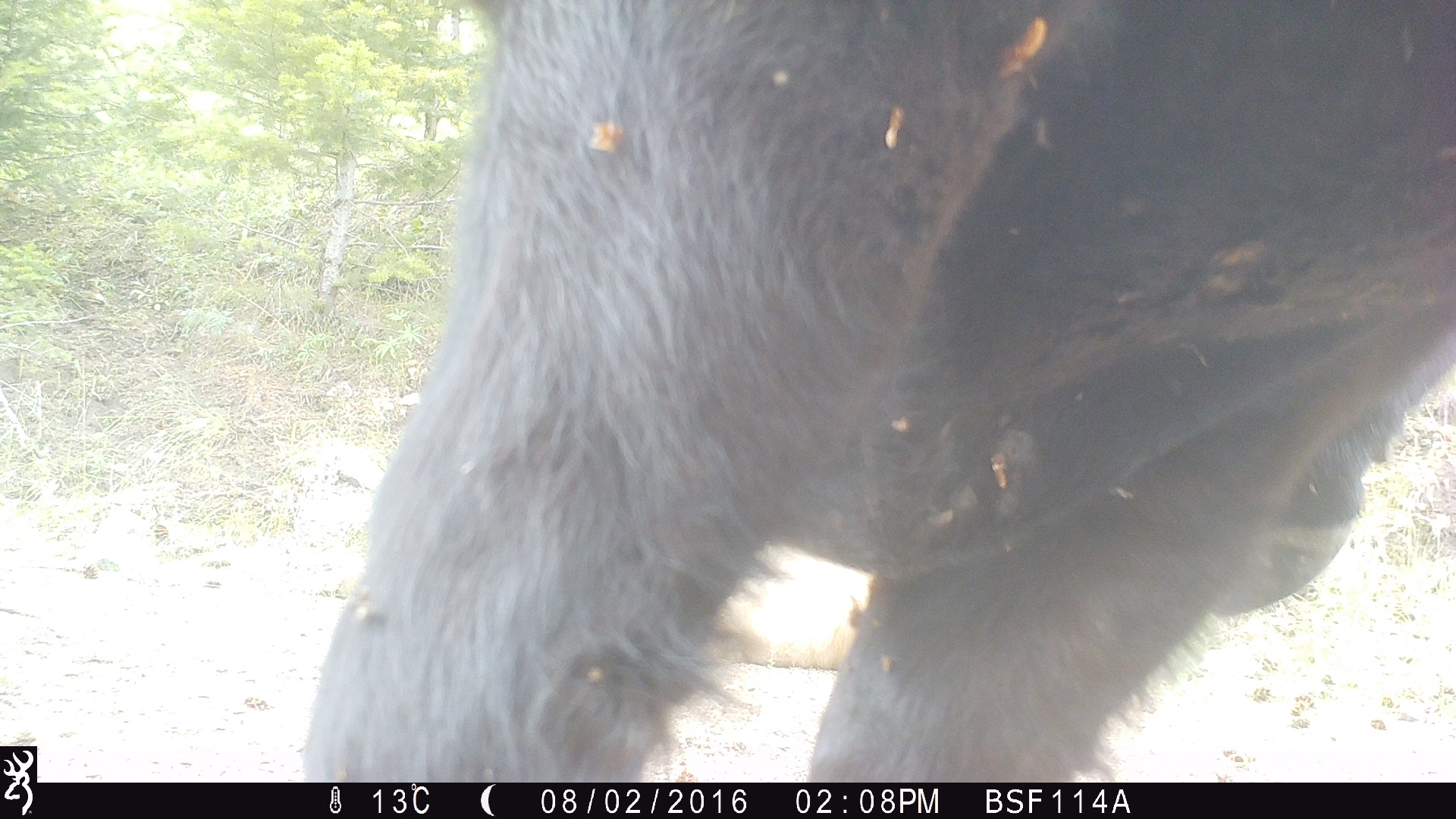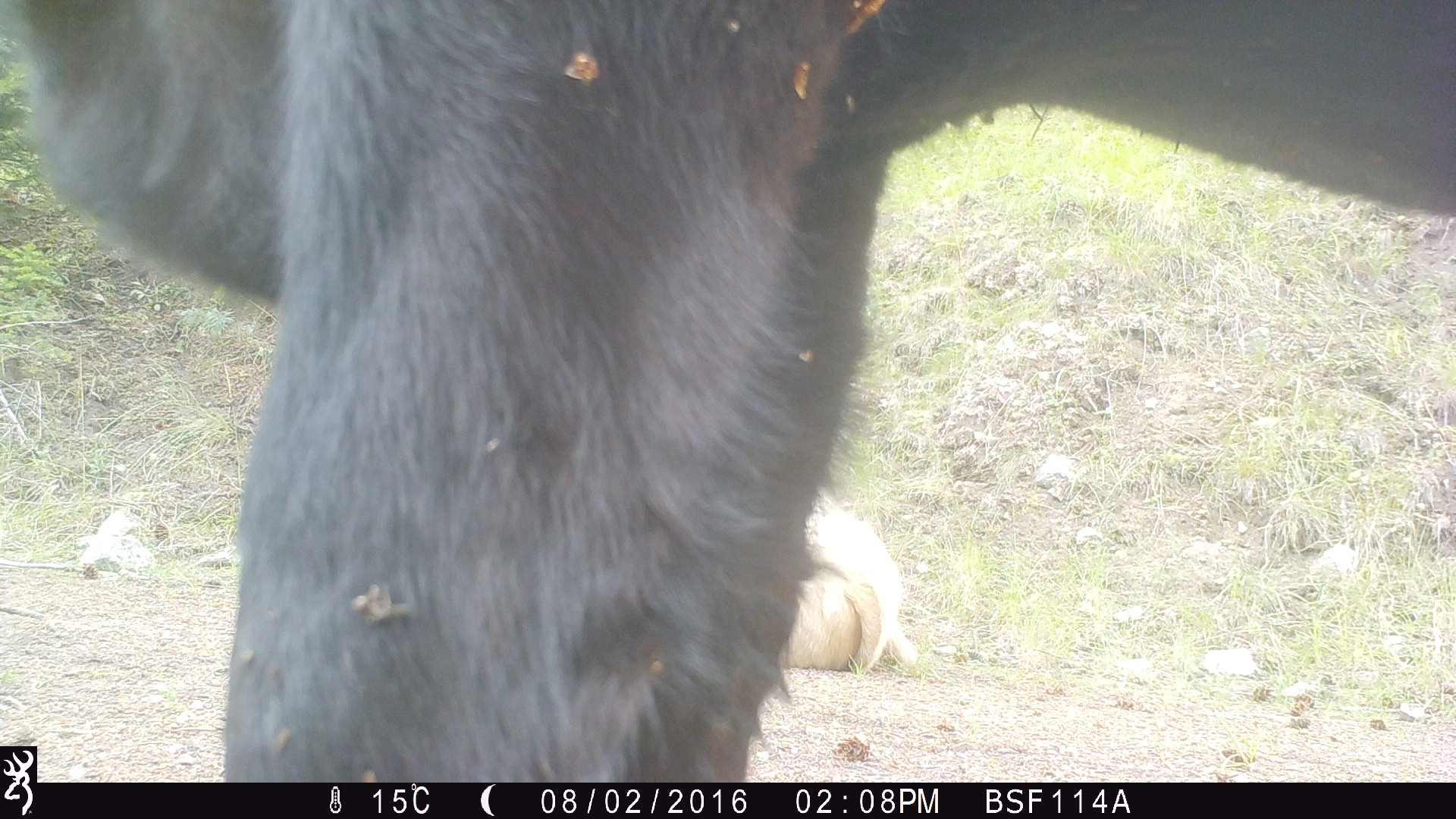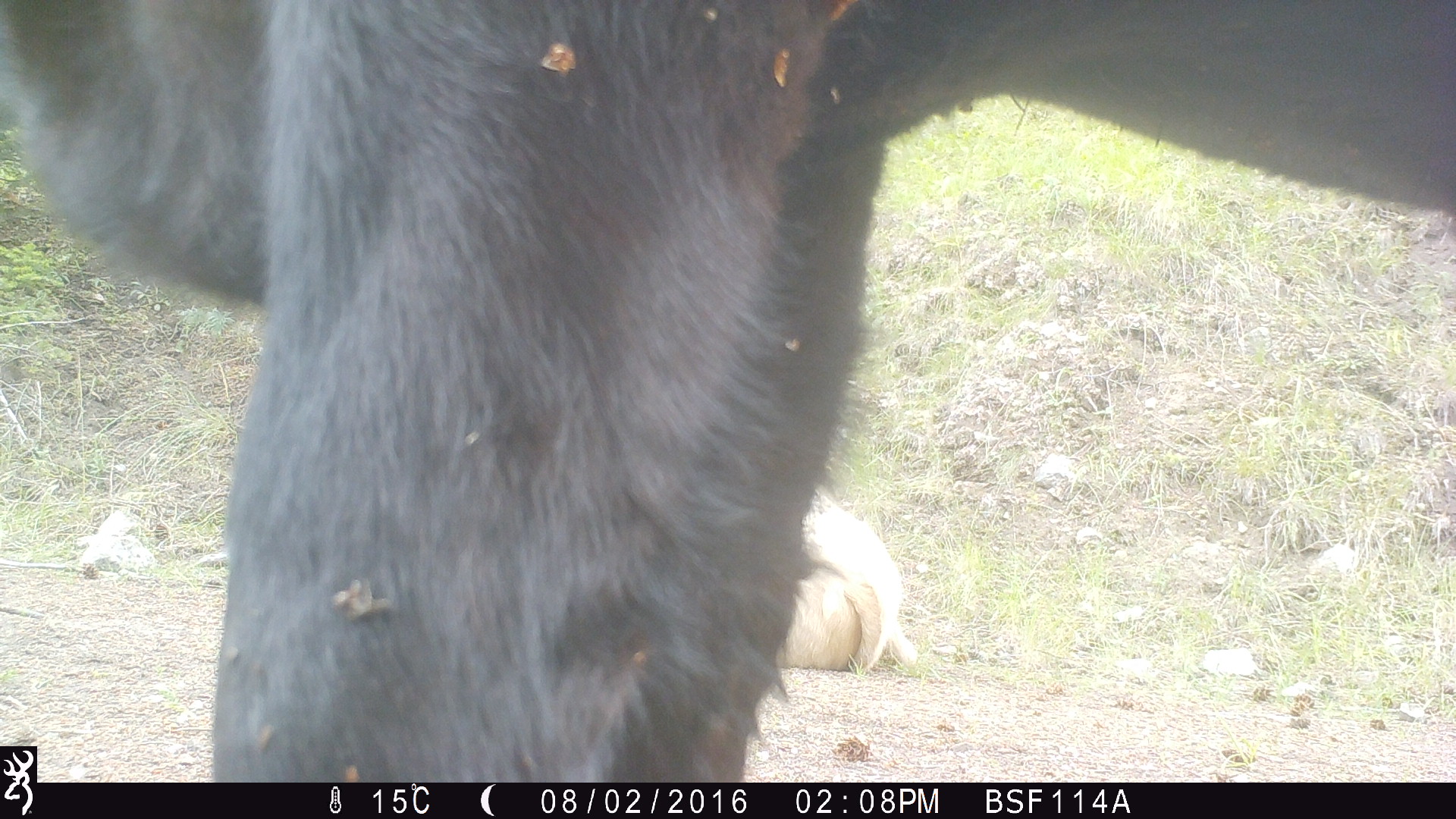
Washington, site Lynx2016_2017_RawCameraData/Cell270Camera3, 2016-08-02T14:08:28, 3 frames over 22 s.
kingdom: Animalia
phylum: Chordata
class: Mammalia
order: Artiodactyla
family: Bovidae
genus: Bos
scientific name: Bos taurus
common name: domestic cattle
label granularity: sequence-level